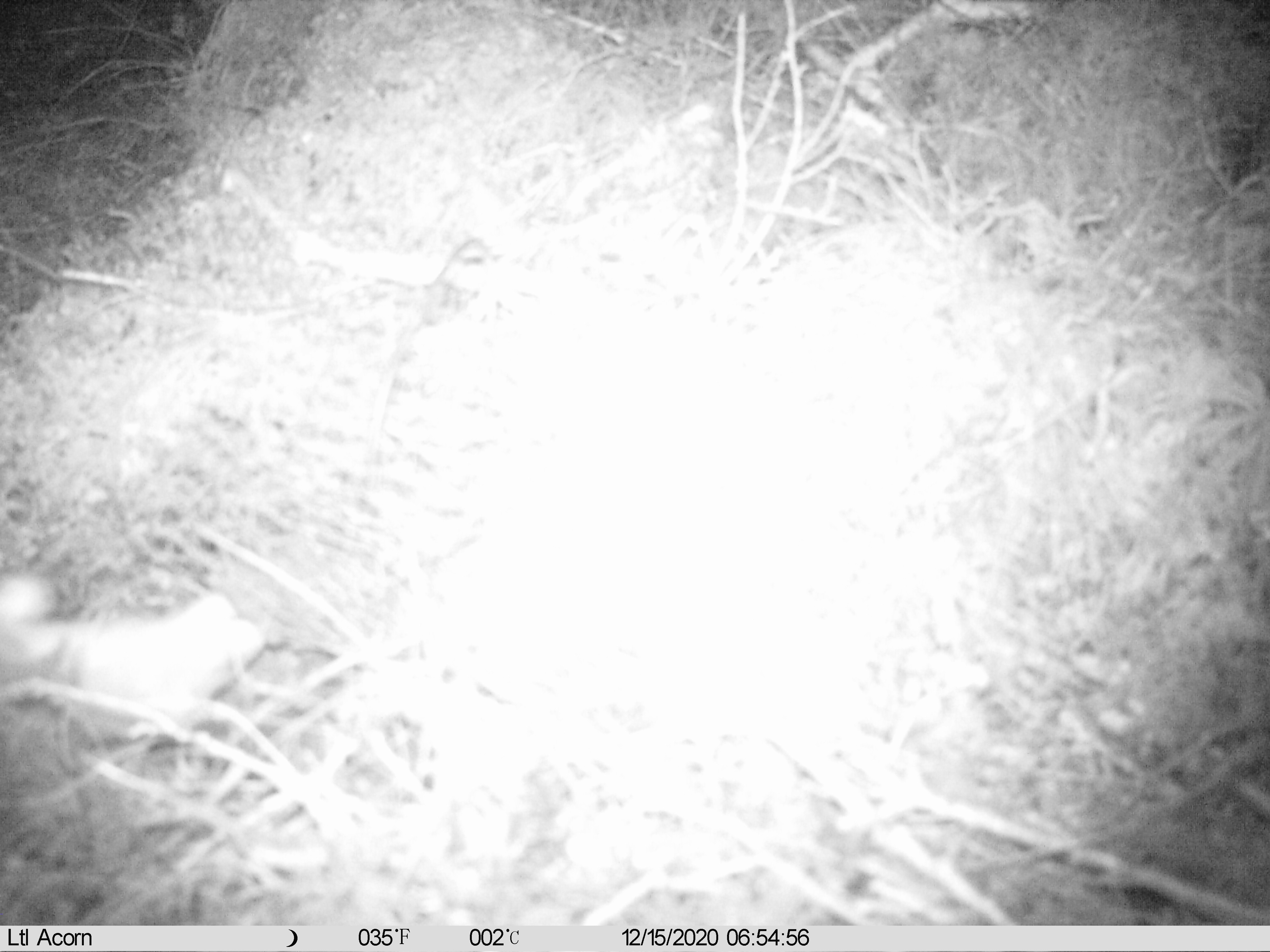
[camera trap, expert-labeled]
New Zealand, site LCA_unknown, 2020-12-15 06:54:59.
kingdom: Animalia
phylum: Chordata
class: Mammalia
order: Carnivora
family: Mustelidae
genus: Mustela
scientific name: Mustela erminea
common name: stoat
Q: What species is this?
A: Stoat (Mustela erminea).